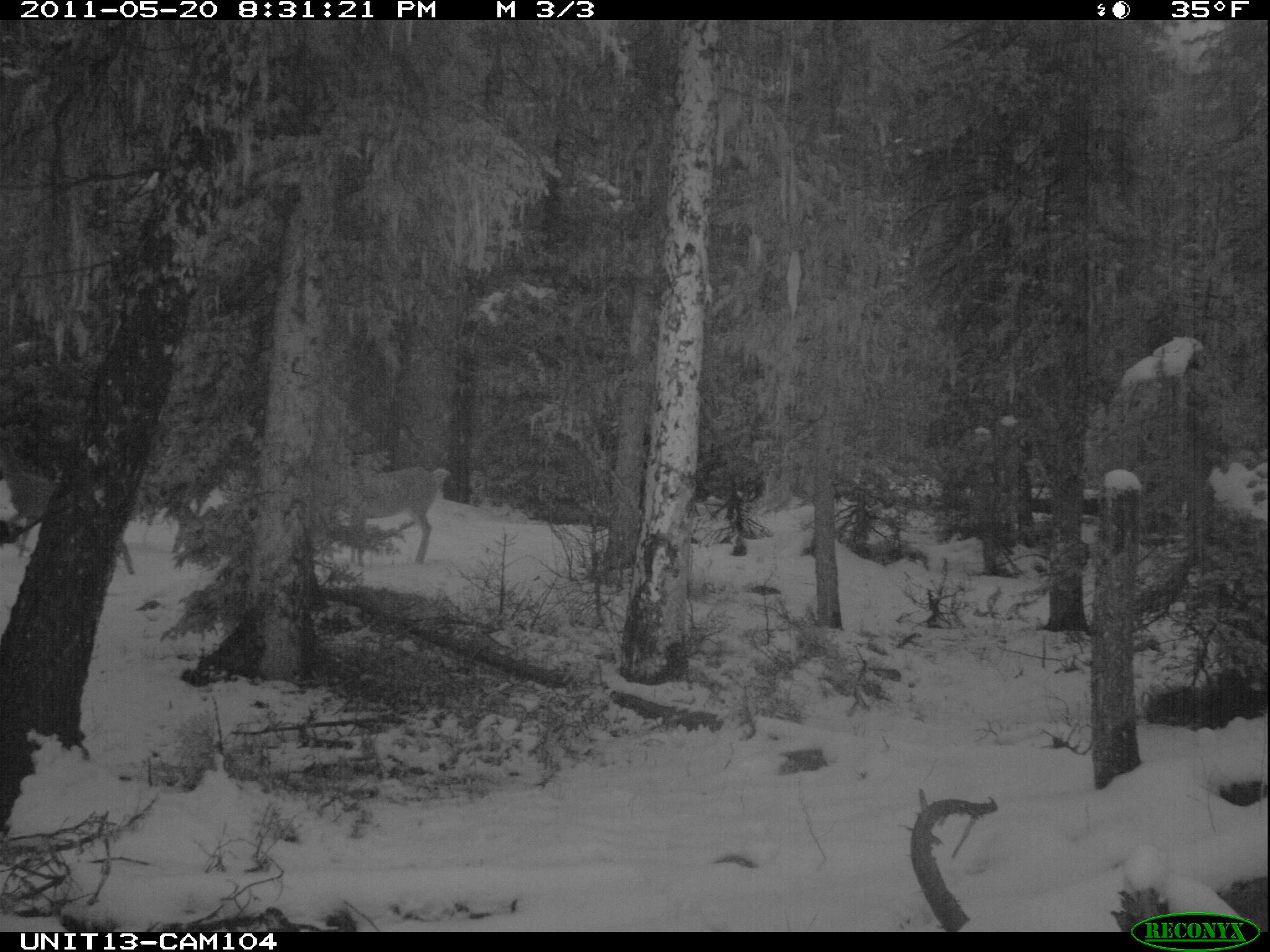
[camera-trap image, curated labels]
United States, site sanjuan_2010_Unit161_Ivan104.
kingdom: Animalia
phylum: Chordata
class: Mammalia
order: Artiodactyla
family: Cervidae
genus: Odocoileus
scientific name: Odocoileus hemionus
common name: mule deer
Odocoileus hemionus (mule deer).